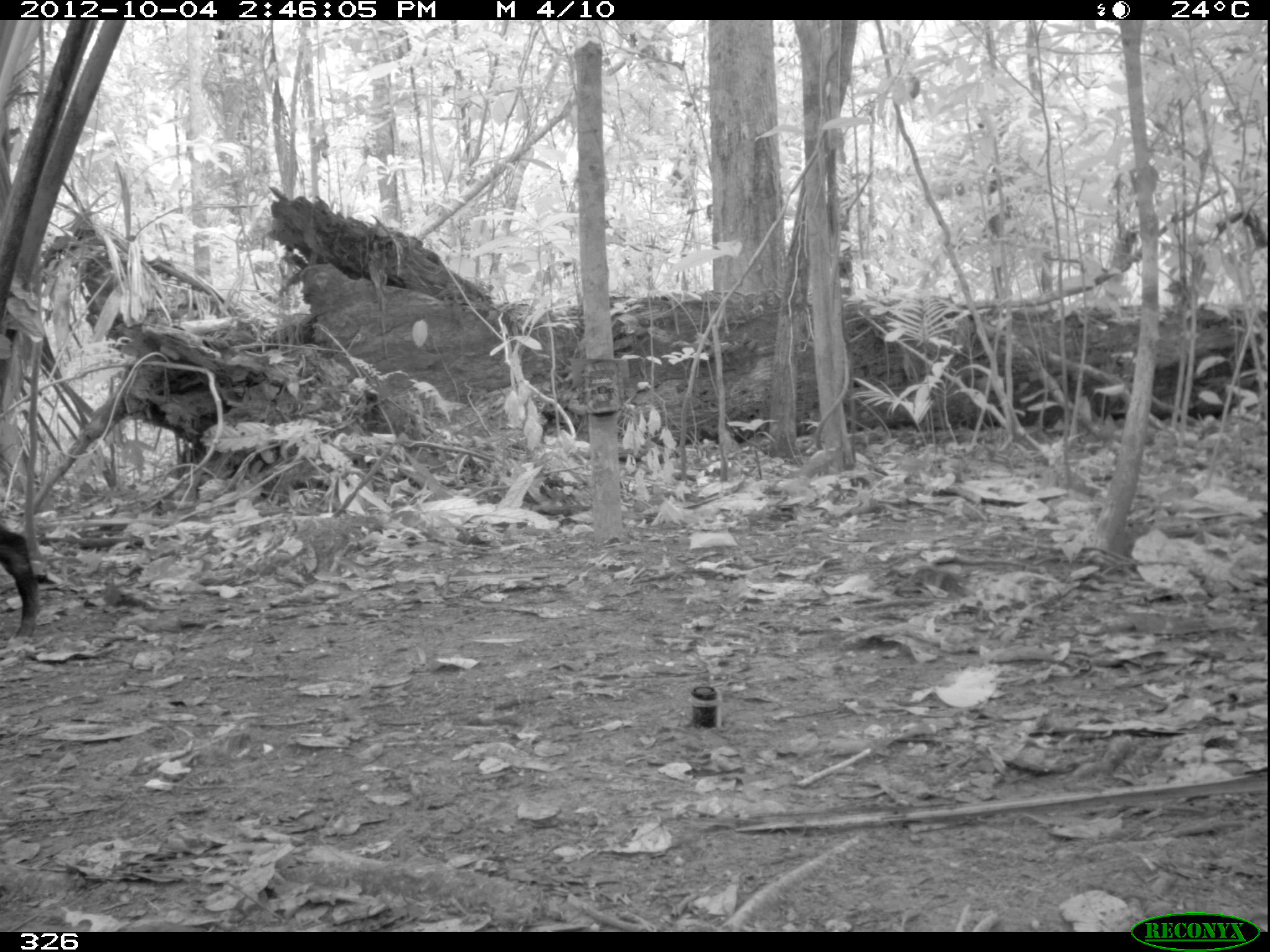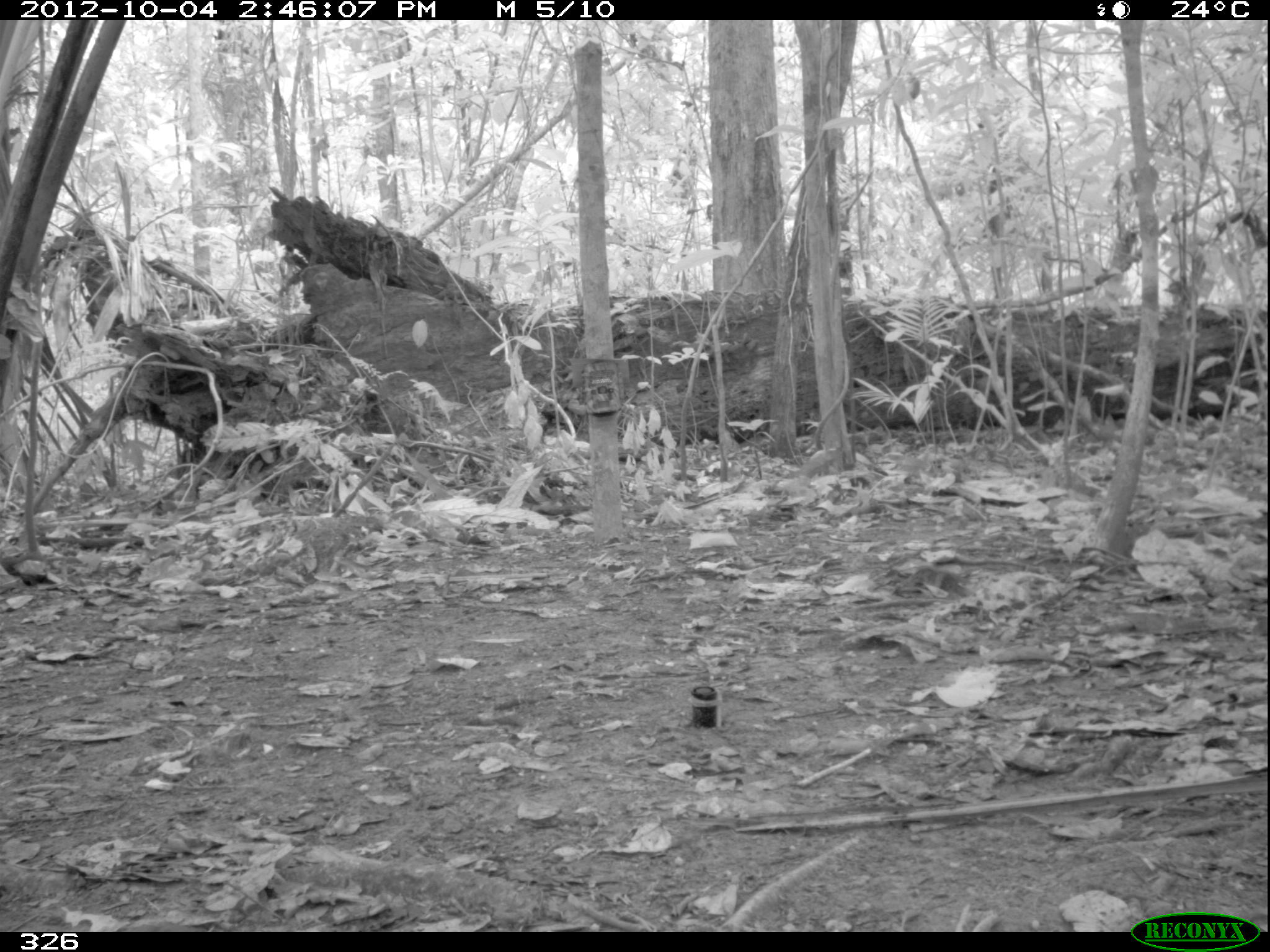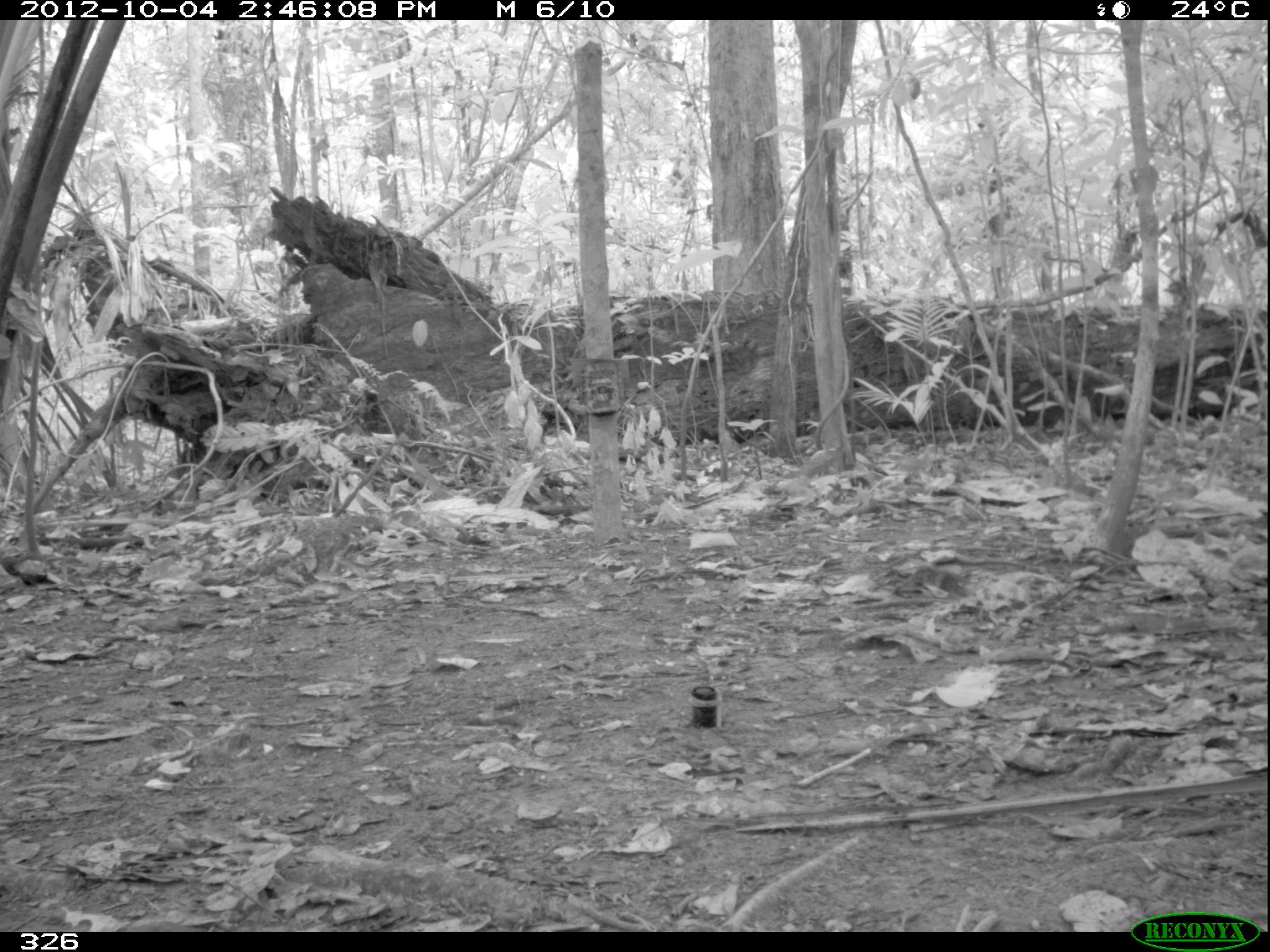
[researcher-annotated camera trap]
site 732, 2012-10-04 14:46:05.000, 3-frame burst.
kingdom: Animalia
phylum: Chordata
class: Mammalia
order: Artiodactyla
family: Tayassuidae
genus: Tayassu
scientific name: Tayassu pecari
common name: white-lipped peccary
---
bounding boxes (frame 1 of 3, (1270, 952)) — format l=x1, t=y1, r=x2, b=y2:
tayassu pecari: l=0, t=524, r=40, b=638